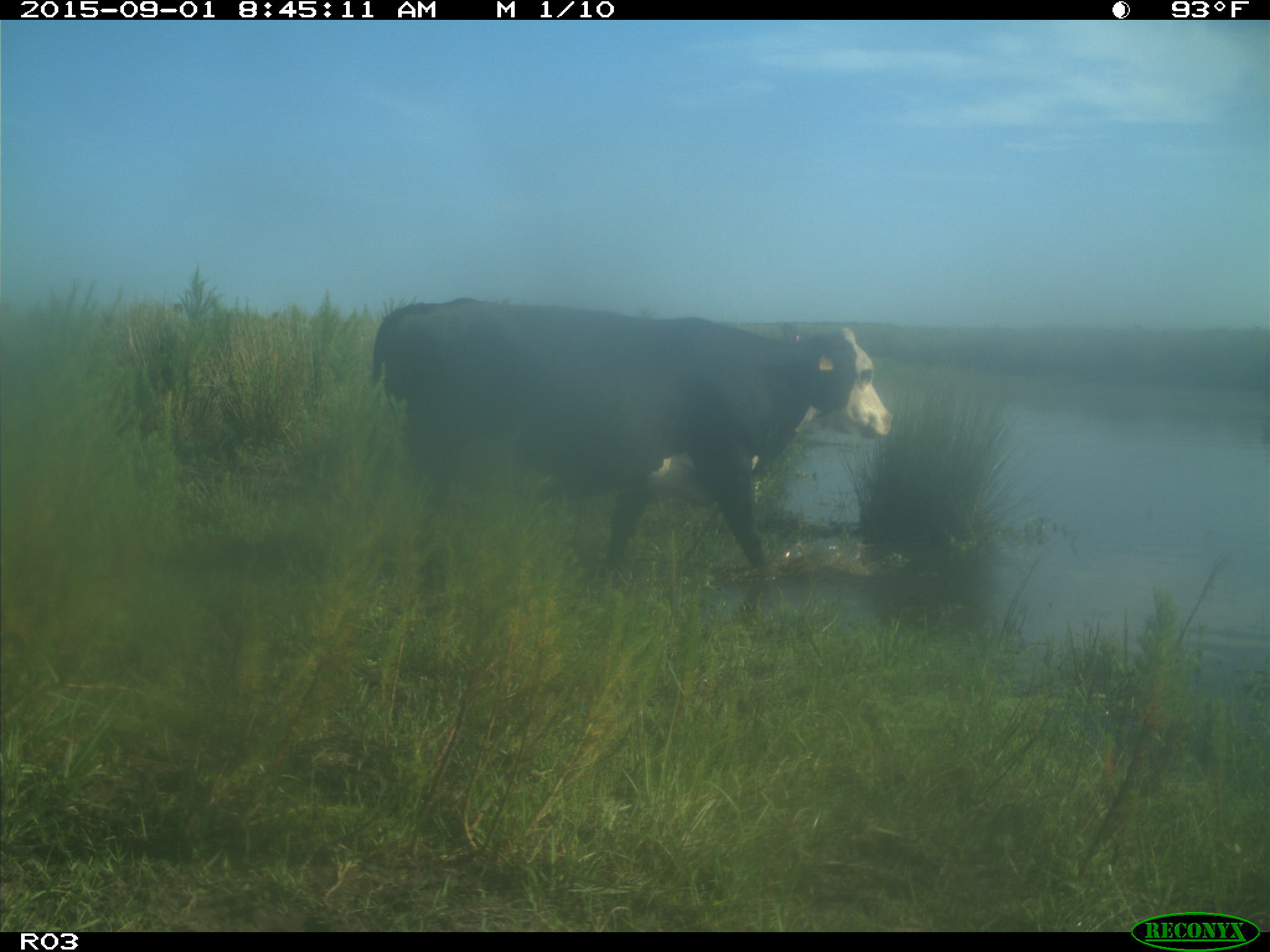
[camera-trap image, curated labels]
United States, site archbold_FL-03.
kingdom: Animalia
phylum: Chordata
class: Mammalia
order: Artiodactyla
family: Bovidae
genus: Bos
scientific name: Bos taurus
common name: domestic cow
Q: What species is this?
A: Bos taurus (domestic cow).